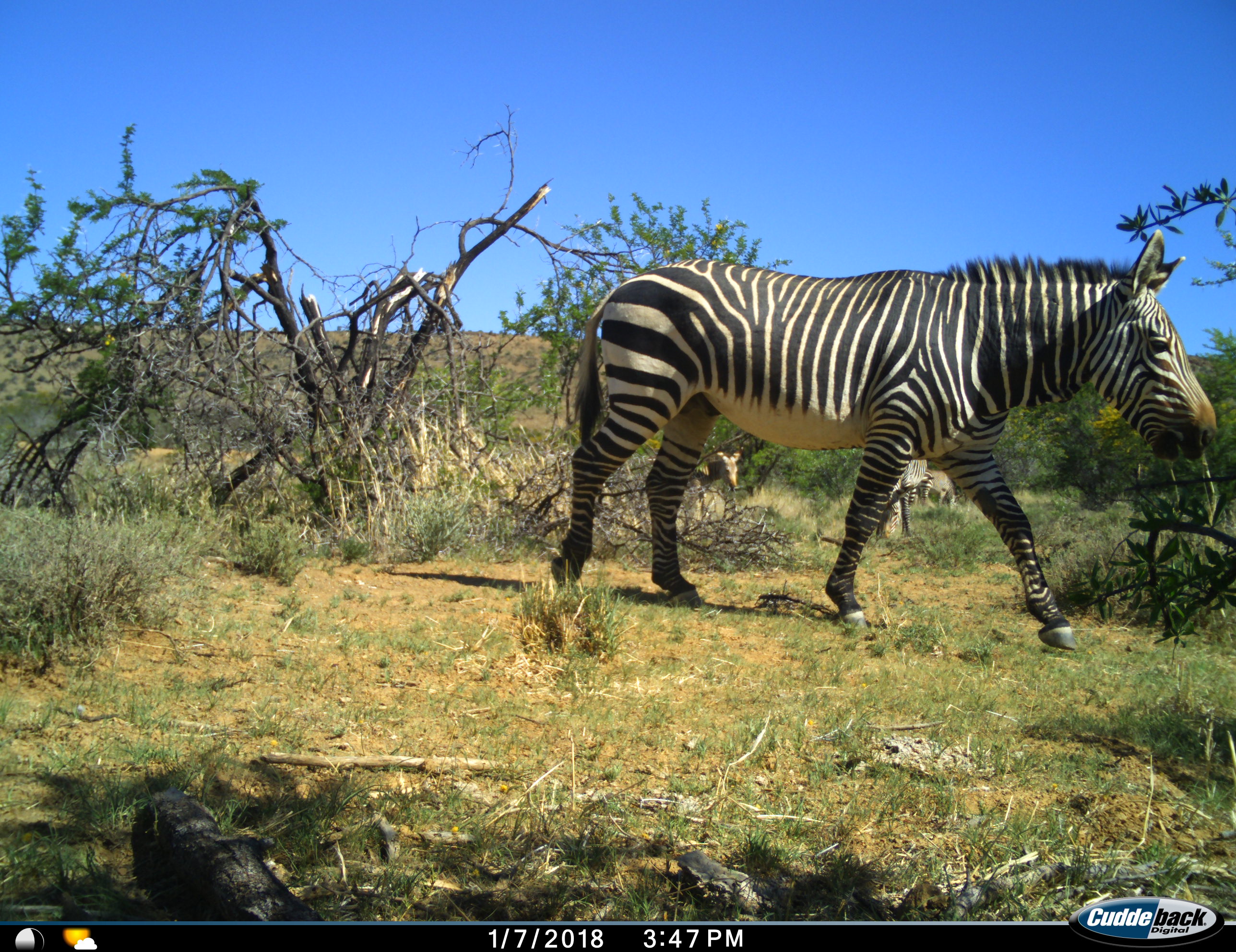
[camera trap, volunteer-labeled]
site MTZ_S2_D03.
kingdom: Animalia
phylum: Chordata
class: Mammalia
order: Perissodactyla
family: Equidae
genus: Equus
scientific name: Equus zebra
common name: mountain zebra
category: zebramountain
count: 4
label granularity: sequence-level